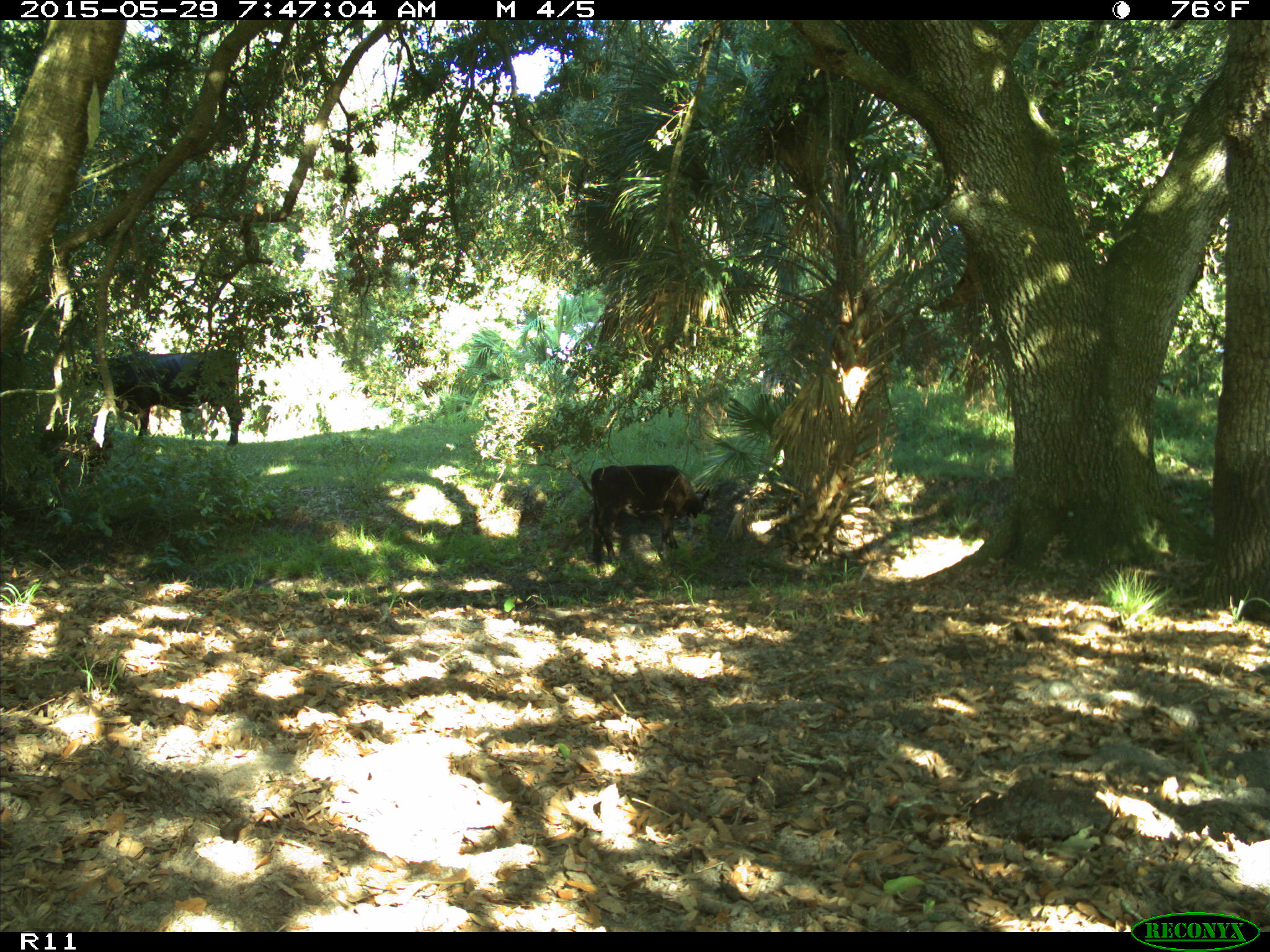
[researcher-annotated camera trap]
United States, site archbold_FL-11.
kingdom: Animalia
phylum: Chordata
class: Mammalia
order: Artiodactyla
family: Bovidae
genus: Bos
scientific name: Bos taurus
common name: domestic cow